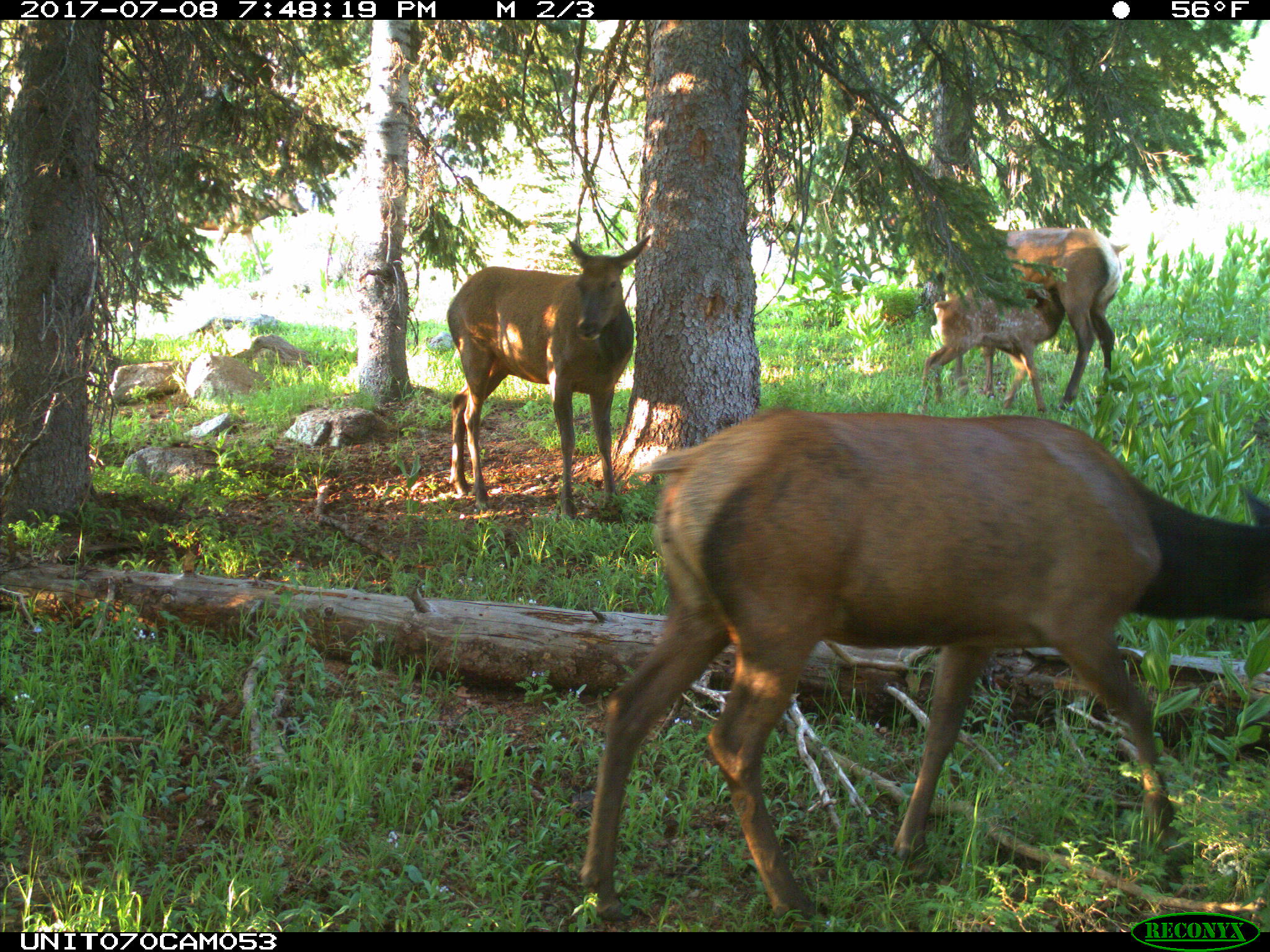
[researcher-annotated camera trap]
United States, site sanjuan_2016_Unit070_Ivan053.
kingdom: Animalia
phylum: Chordata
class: Mammalia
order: Artiodactyla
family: Cervidae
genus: Cervus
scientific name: Cervus elaphus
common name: red deer